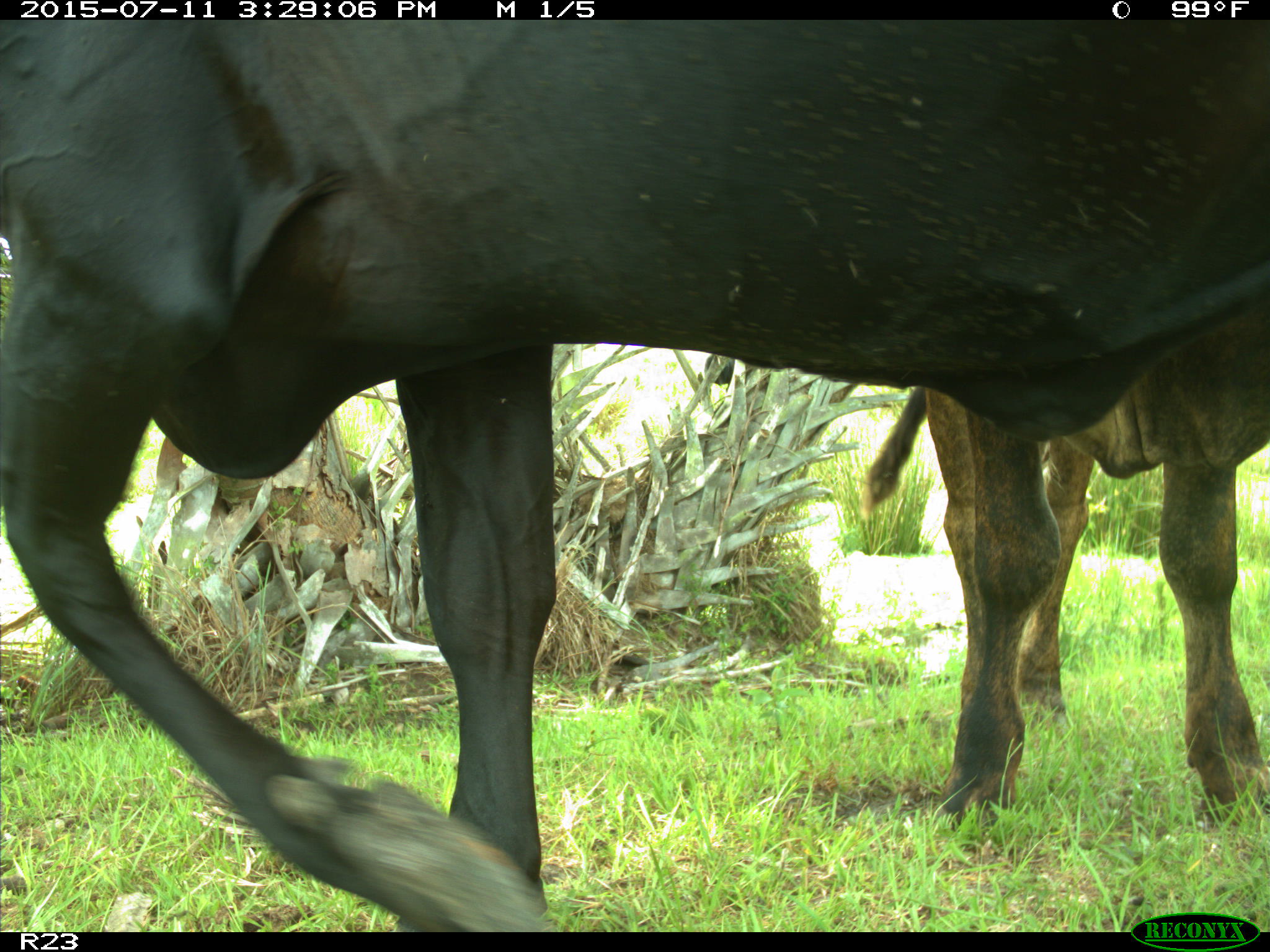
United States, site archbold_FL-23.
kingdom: Animalia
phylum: Chordata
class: Mammalia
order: Artiodactyla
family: Bovidae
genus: Bos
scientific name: Bos taurus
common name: domestic cow